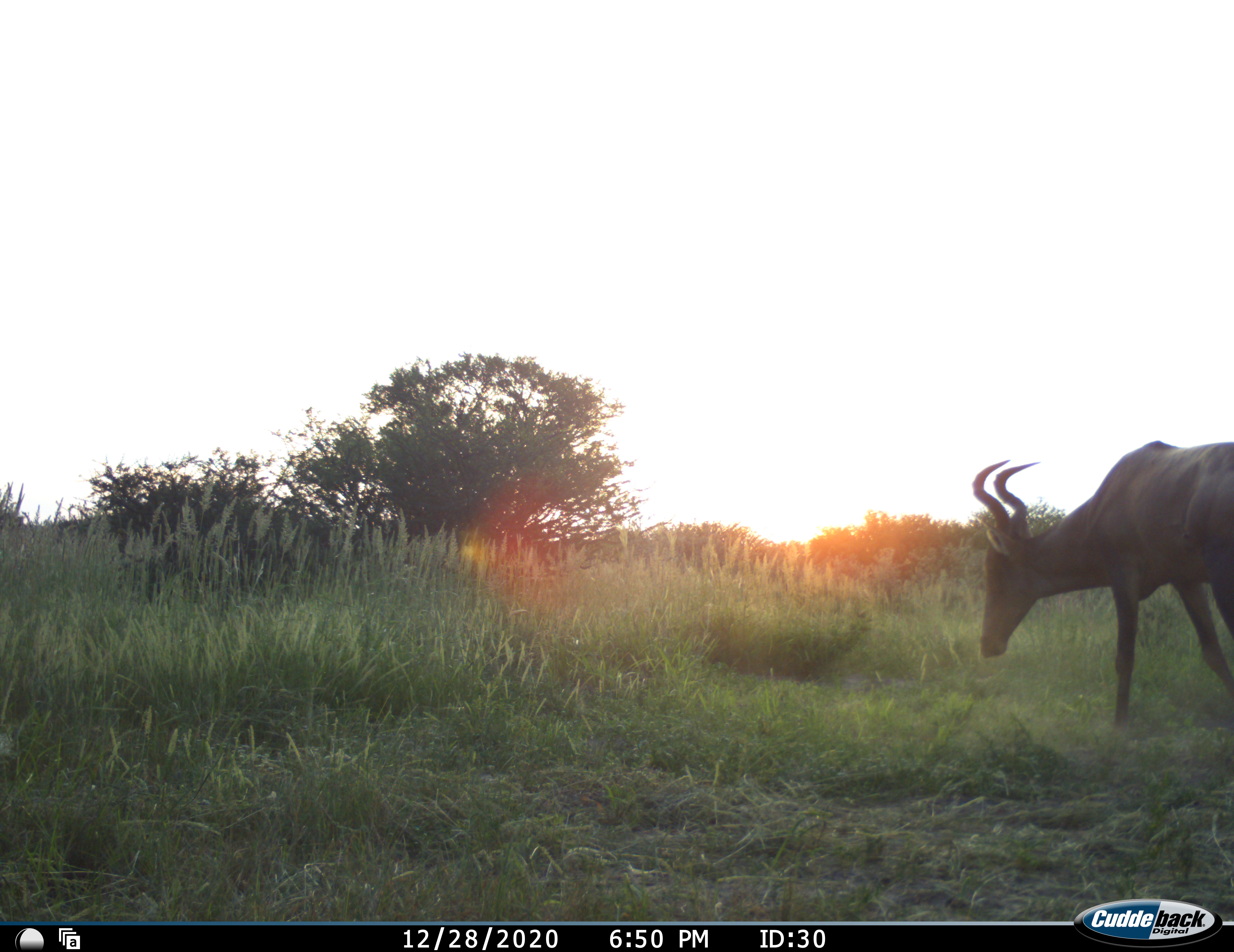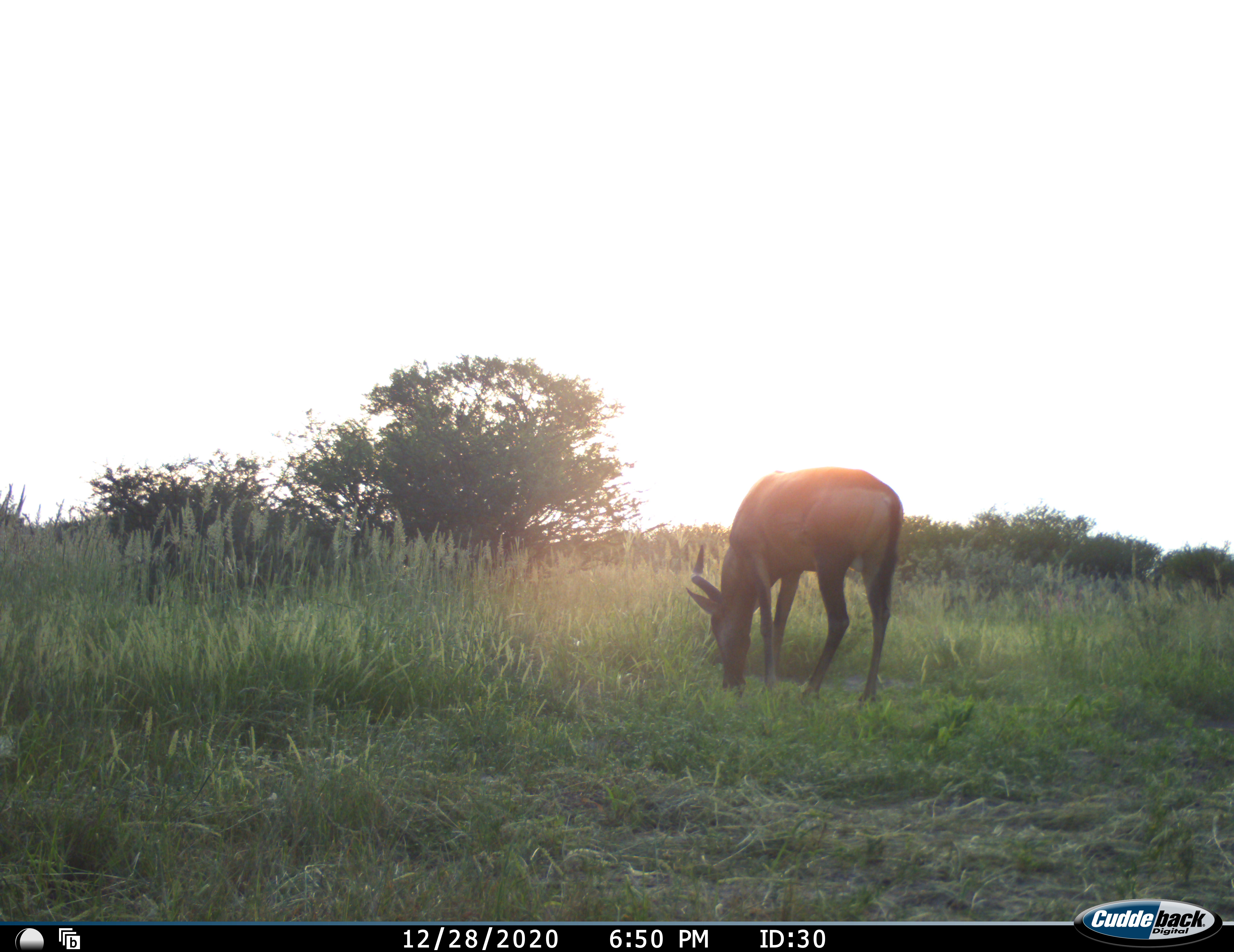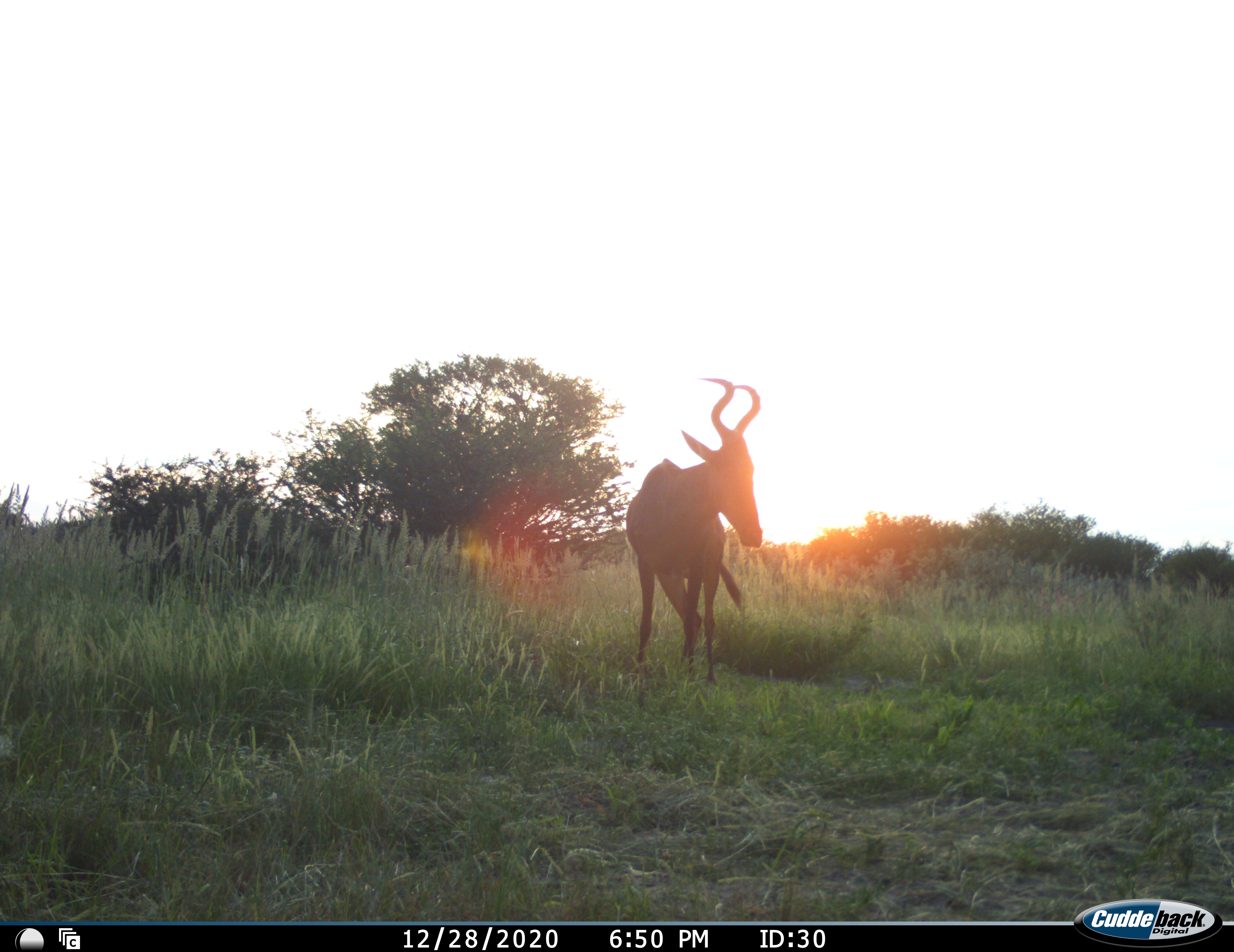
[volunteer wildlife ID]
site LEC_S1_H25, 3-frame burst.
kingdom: Animalia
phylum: Chordata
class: Mammalia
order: Artiodactyla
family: Bovidae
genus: Alcelaphus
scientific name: Alcelaphus buselaphus caama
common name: red hartebeest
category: hartebeestred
Hartebeestred (red hartebeest) (Alcelaphus buselaphus caama), count 1. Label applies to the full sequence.